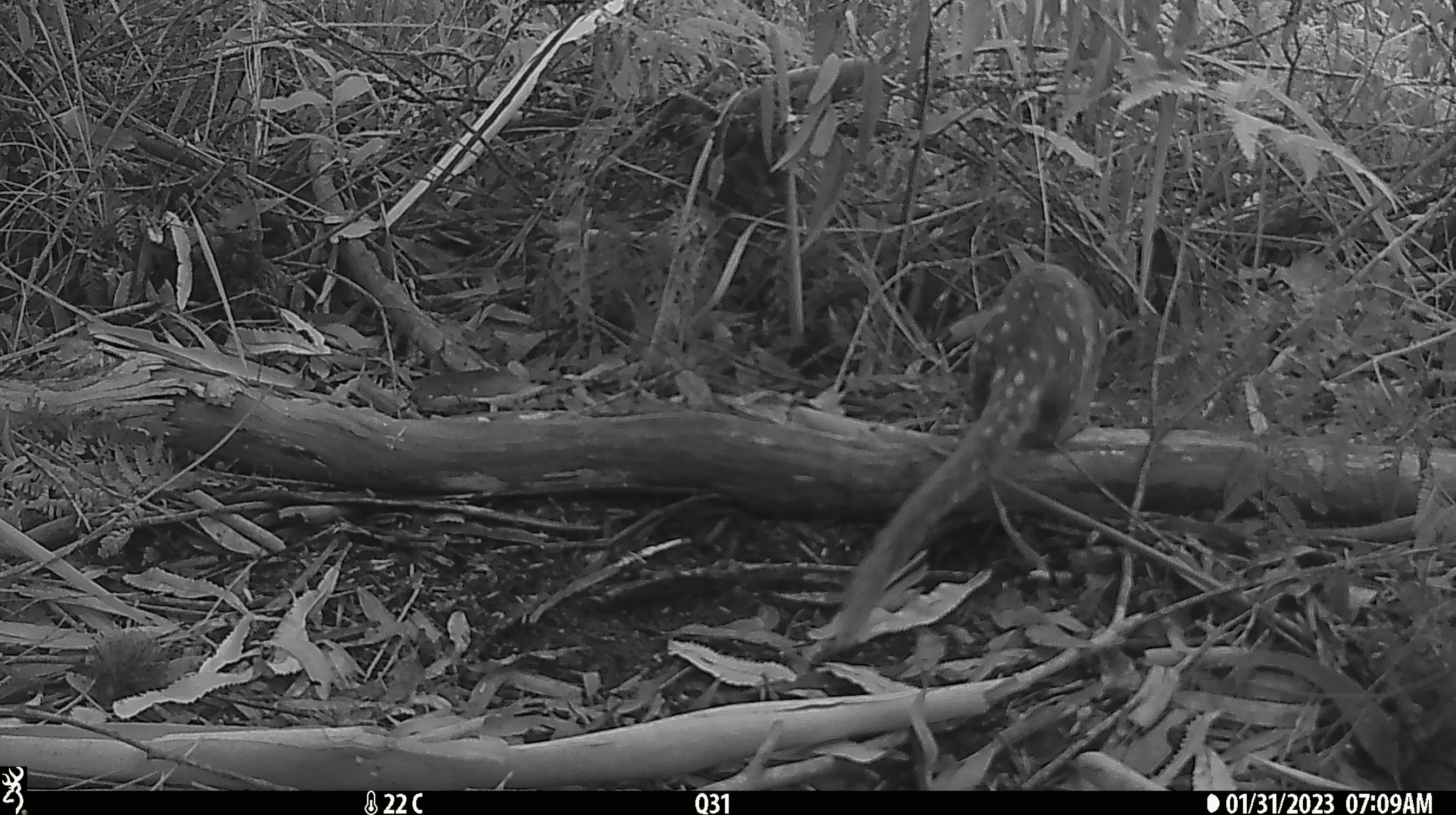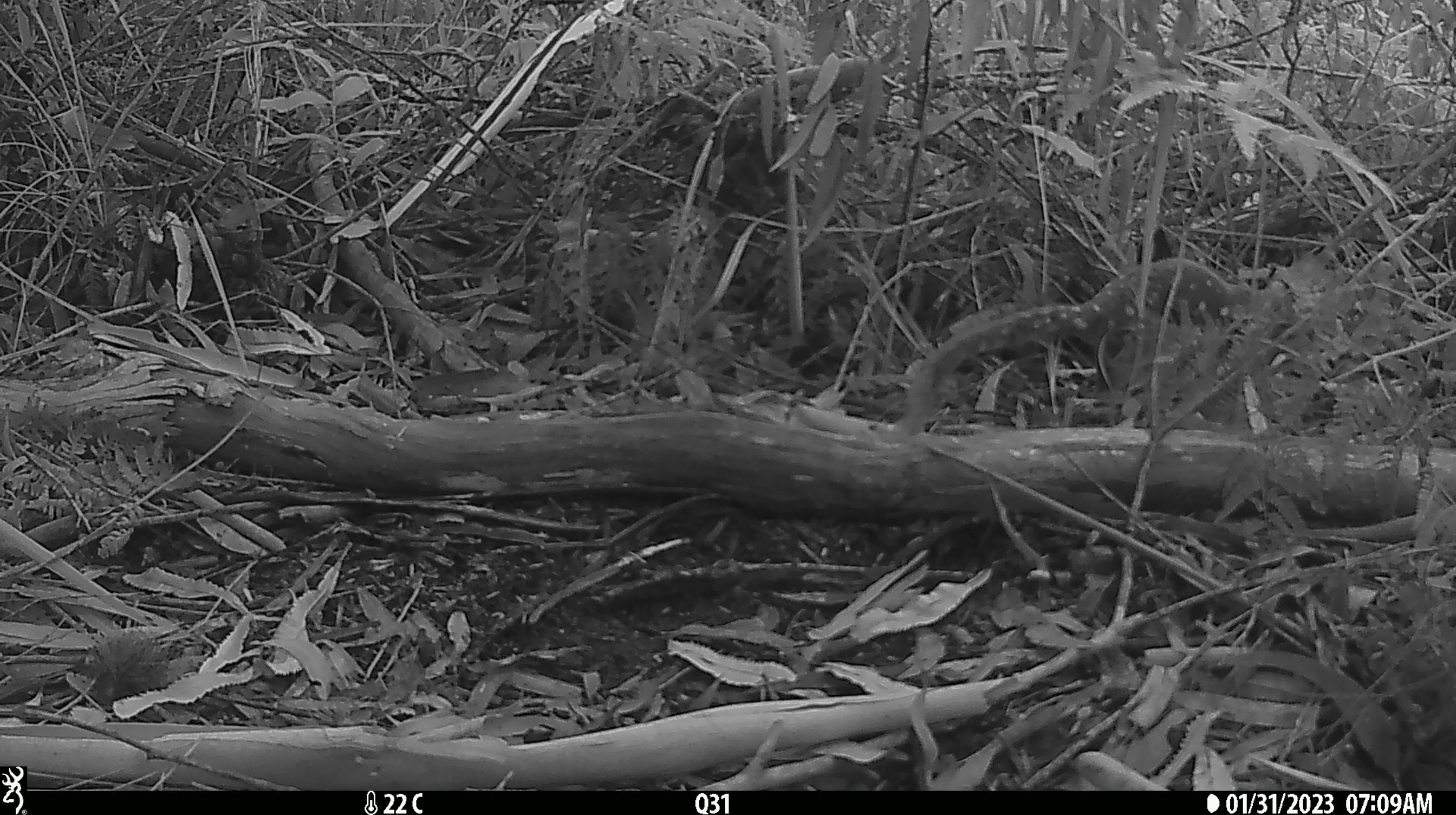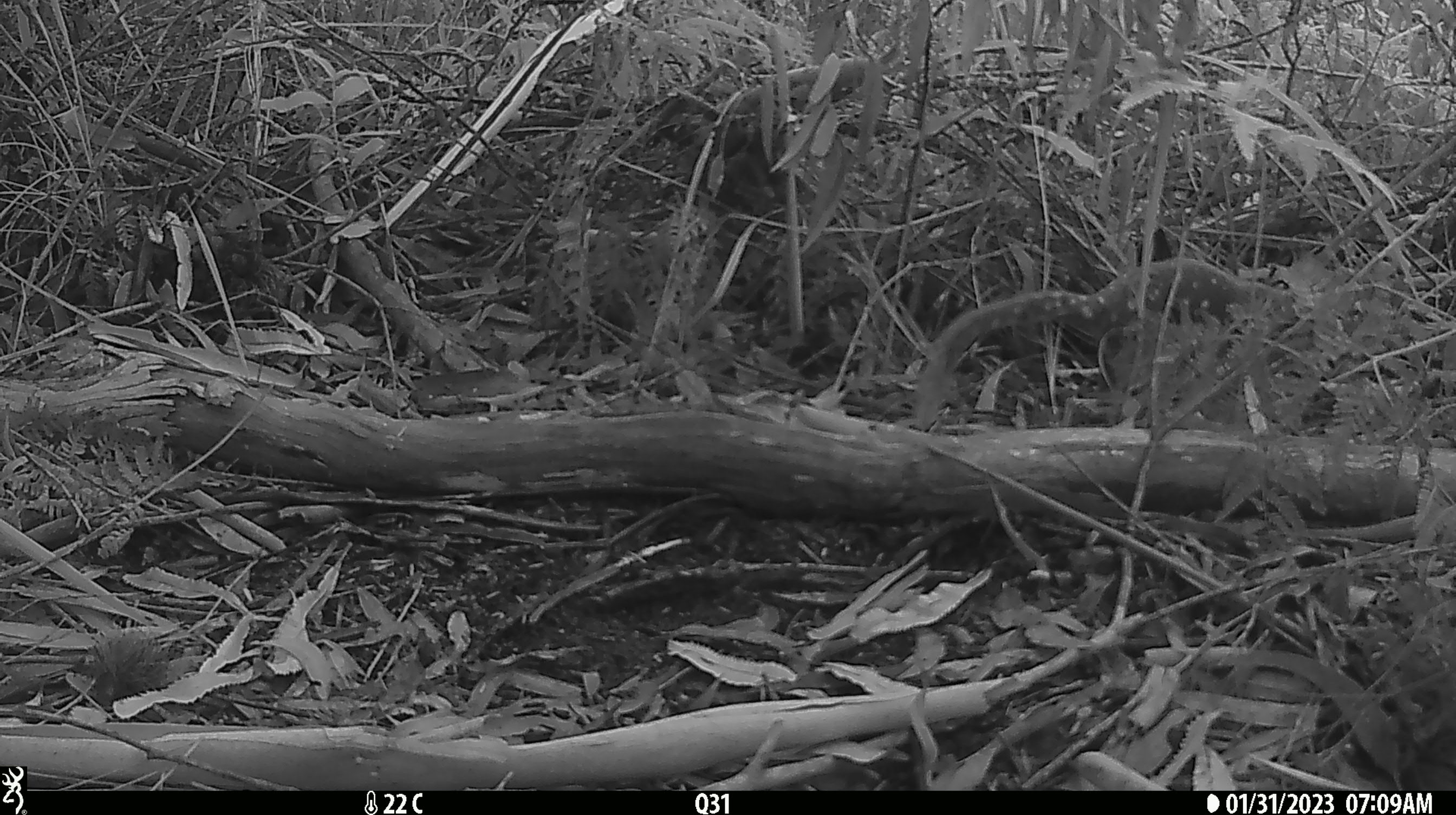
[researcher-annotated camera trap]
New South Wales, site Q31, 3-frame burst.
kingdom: Animalia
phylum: Chordata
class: Mammalia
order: Dasyuromorphia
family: Dasyuridae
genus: Dasyurus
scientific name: Dasyurus maculatus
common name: spotted-tailed quoll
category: quoll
Quoll (spotted-tailed quoll) (Dasyurus maculatus).